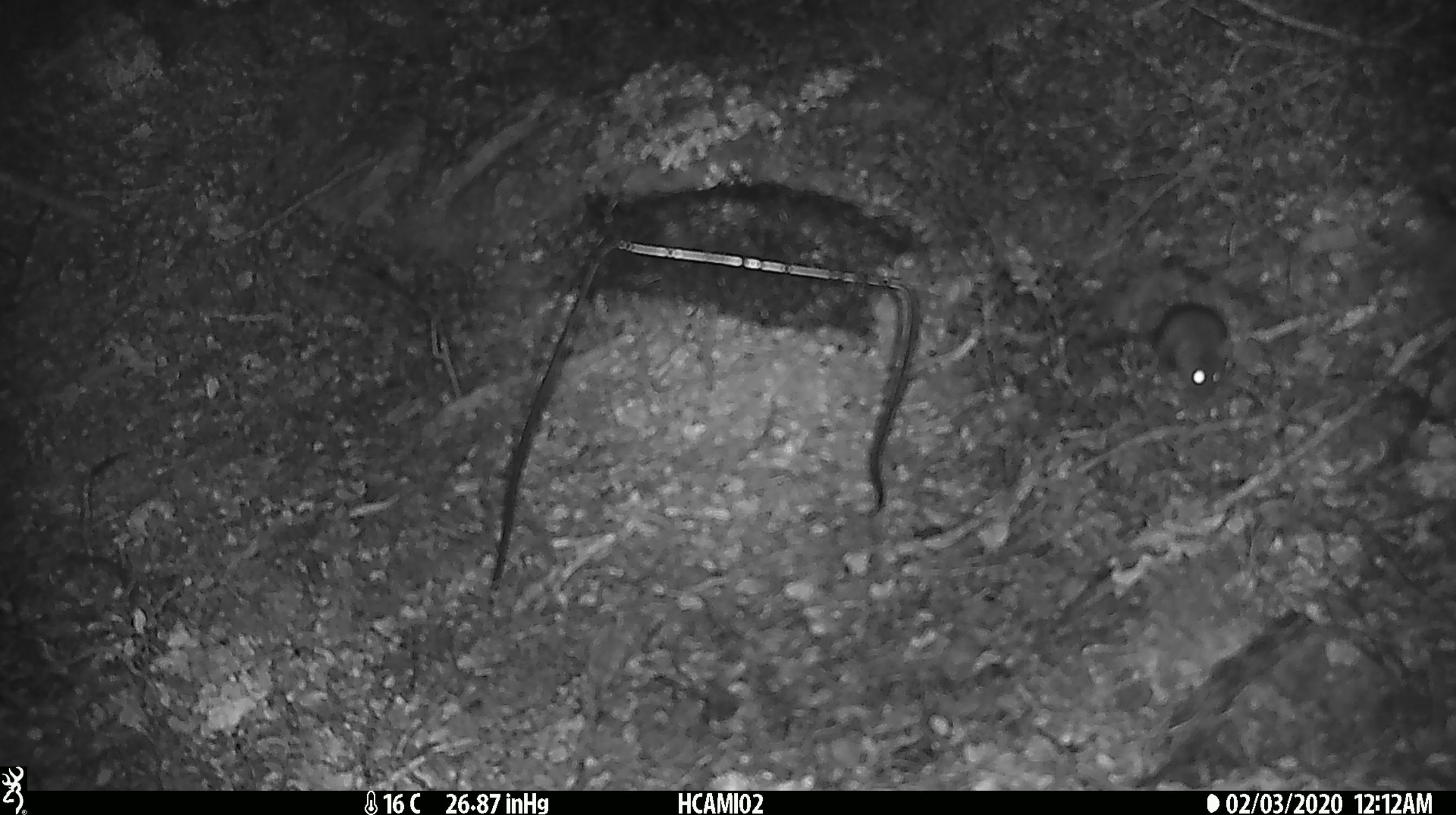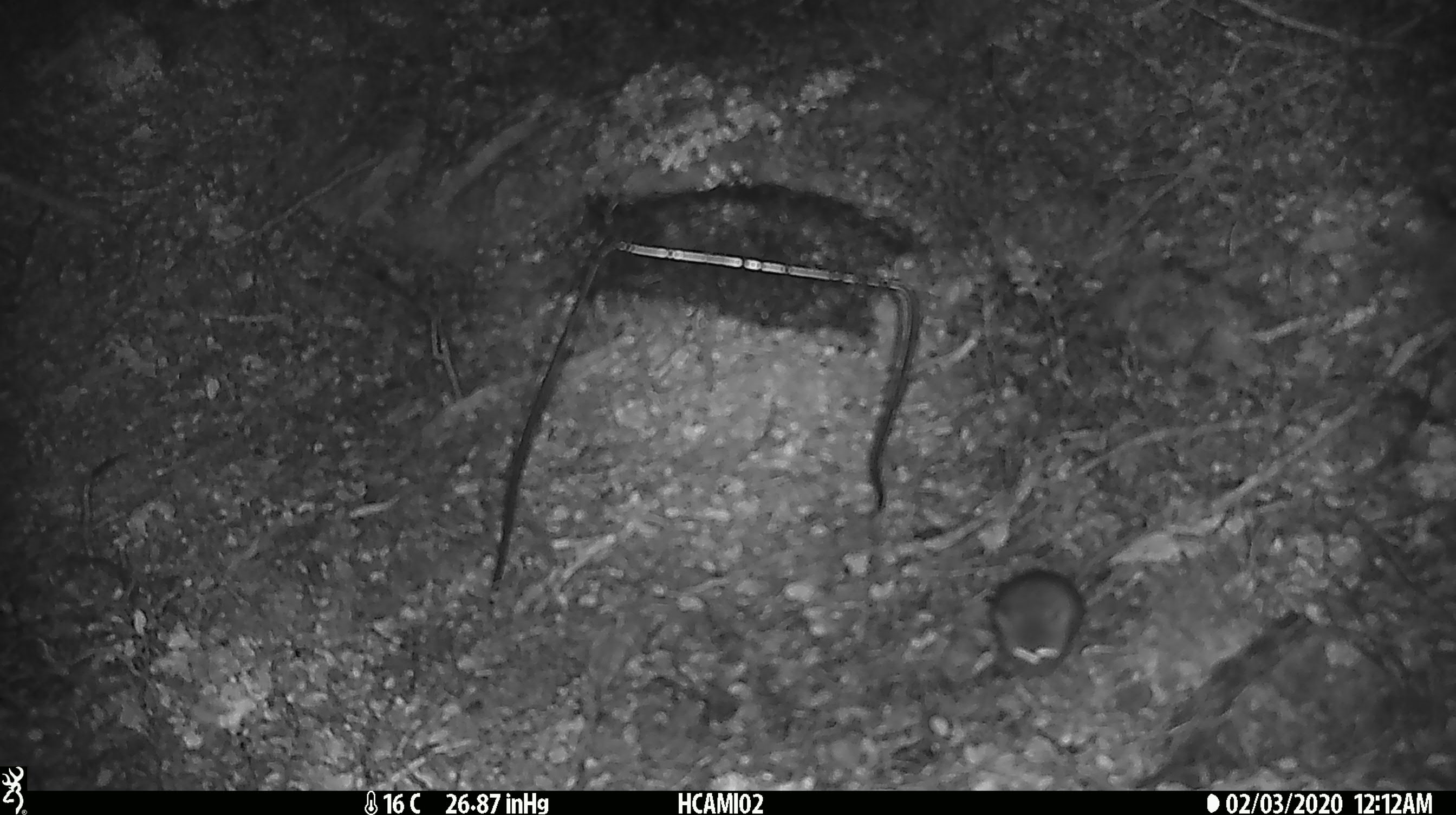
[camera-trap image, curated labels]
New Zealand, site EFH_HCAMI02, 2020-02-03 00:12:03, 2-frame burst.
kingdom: Animalia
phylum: Chordata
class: Mammalia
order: Rodentia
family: Muridae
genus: Mus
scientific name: Mus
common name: mouse